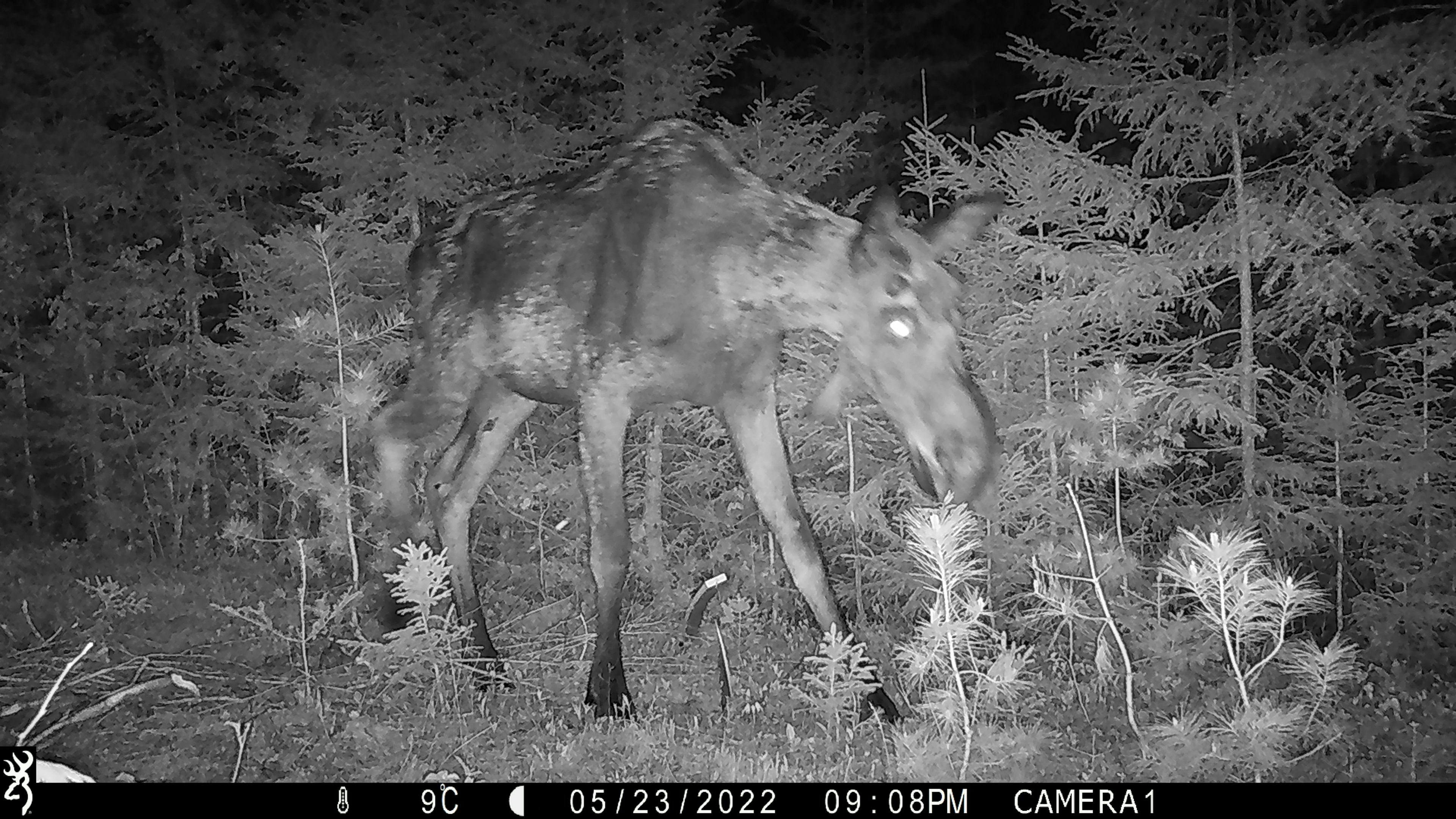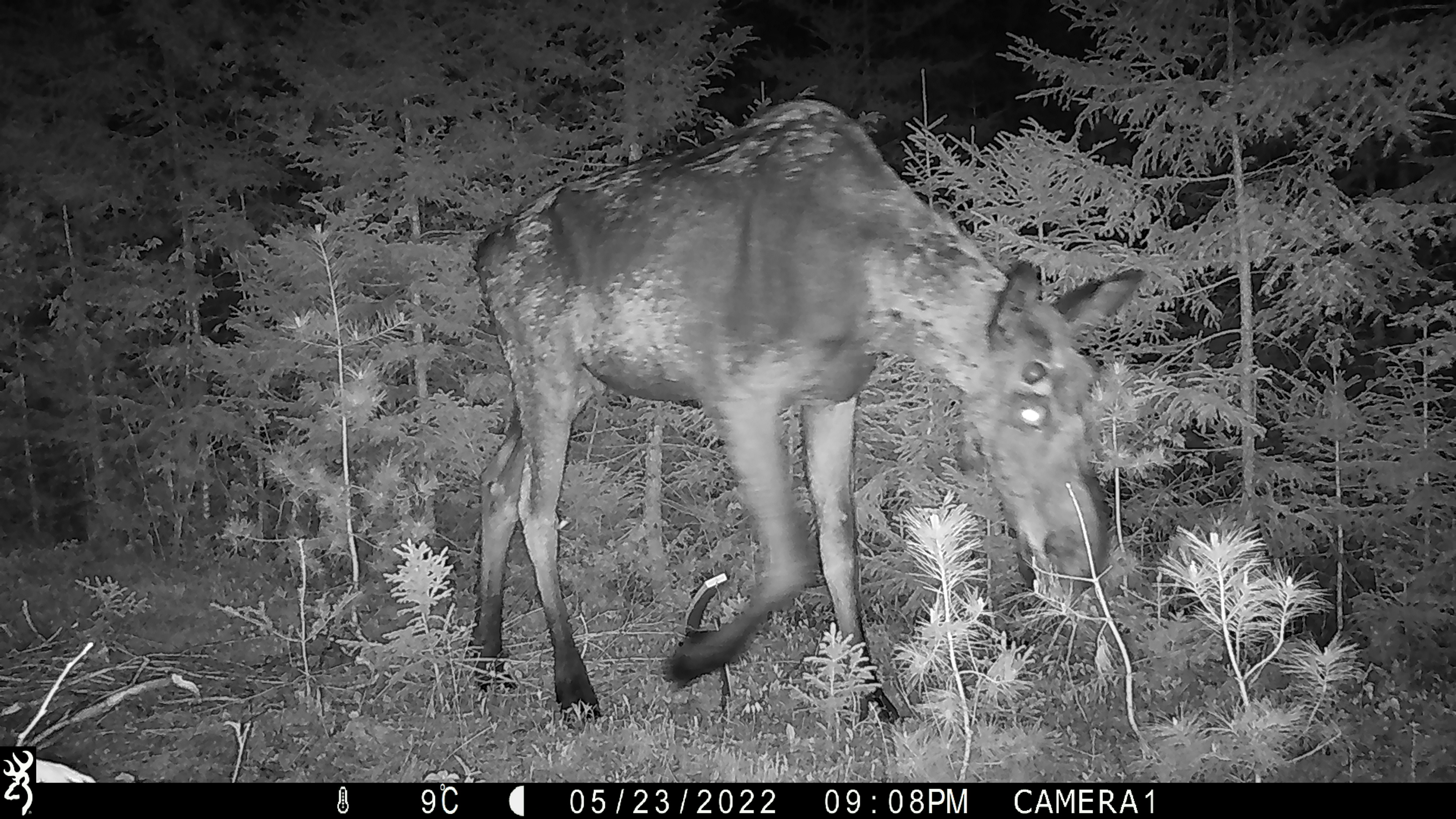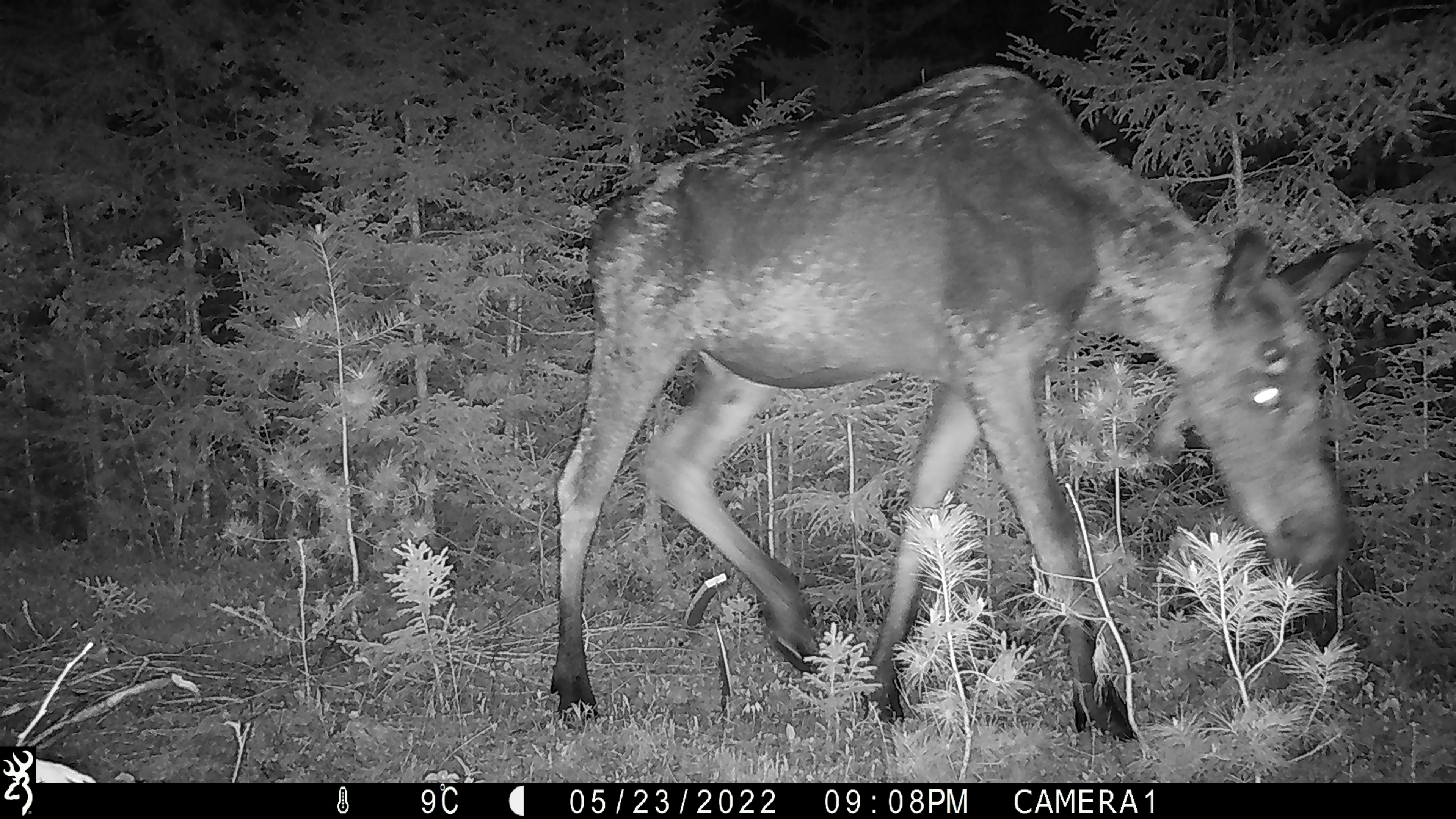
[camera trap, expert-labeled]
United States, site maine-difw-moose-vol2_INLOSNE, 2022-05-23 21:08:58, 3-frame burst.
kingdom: Animalia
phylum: Chordata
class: Mammalia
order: Artiodactyla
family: Cervidae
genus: Alces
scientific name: Alces alces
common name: moose